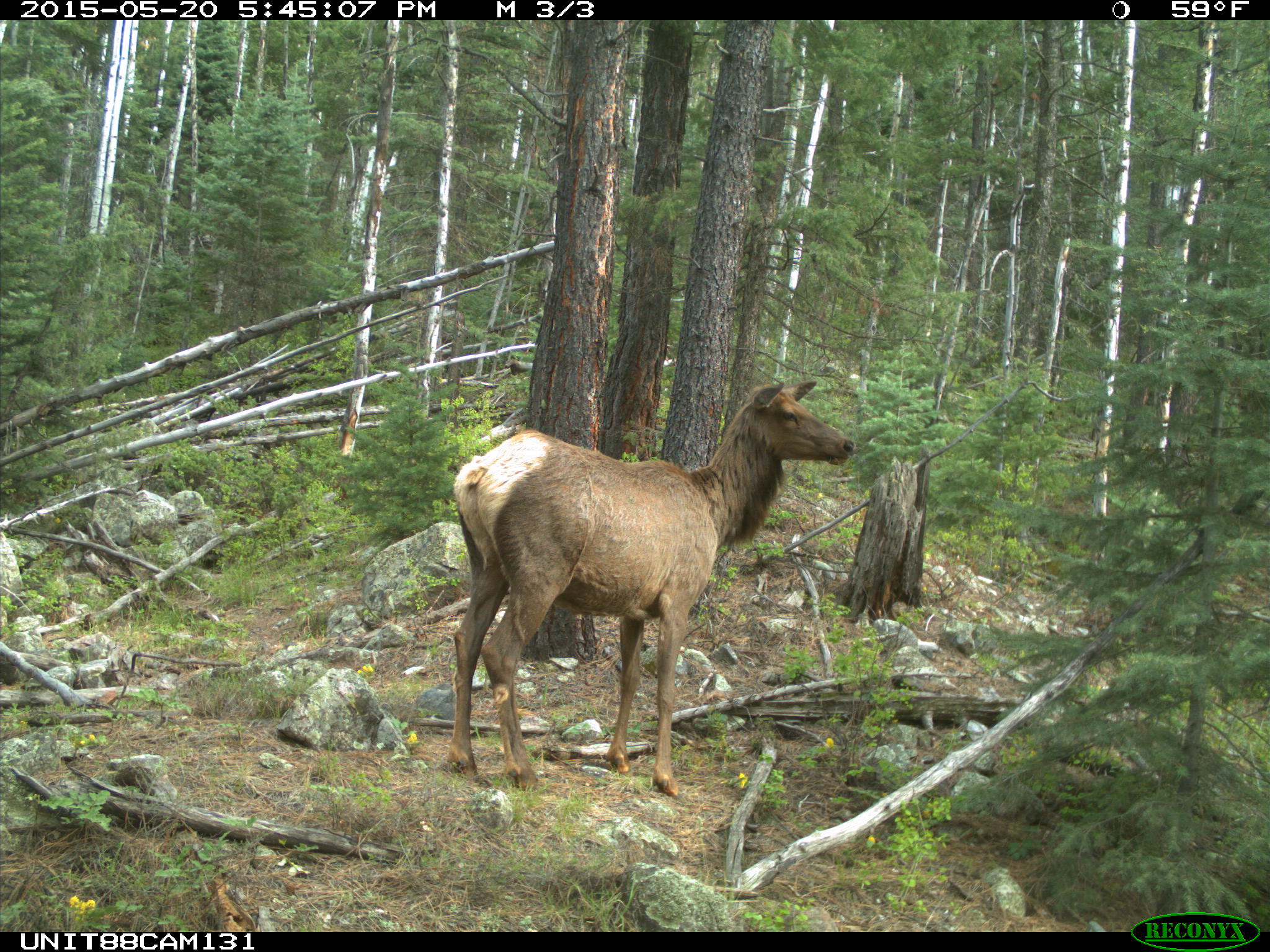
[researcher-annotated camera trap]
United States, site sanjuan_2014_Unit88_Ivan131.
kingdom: Animalia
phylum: Chordata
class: Mammalia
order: Artiodactyla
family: Cervidae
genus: Cervus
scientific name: Cervus elaphus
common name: red deer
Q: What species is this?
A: Cervus elaphus (red deer).